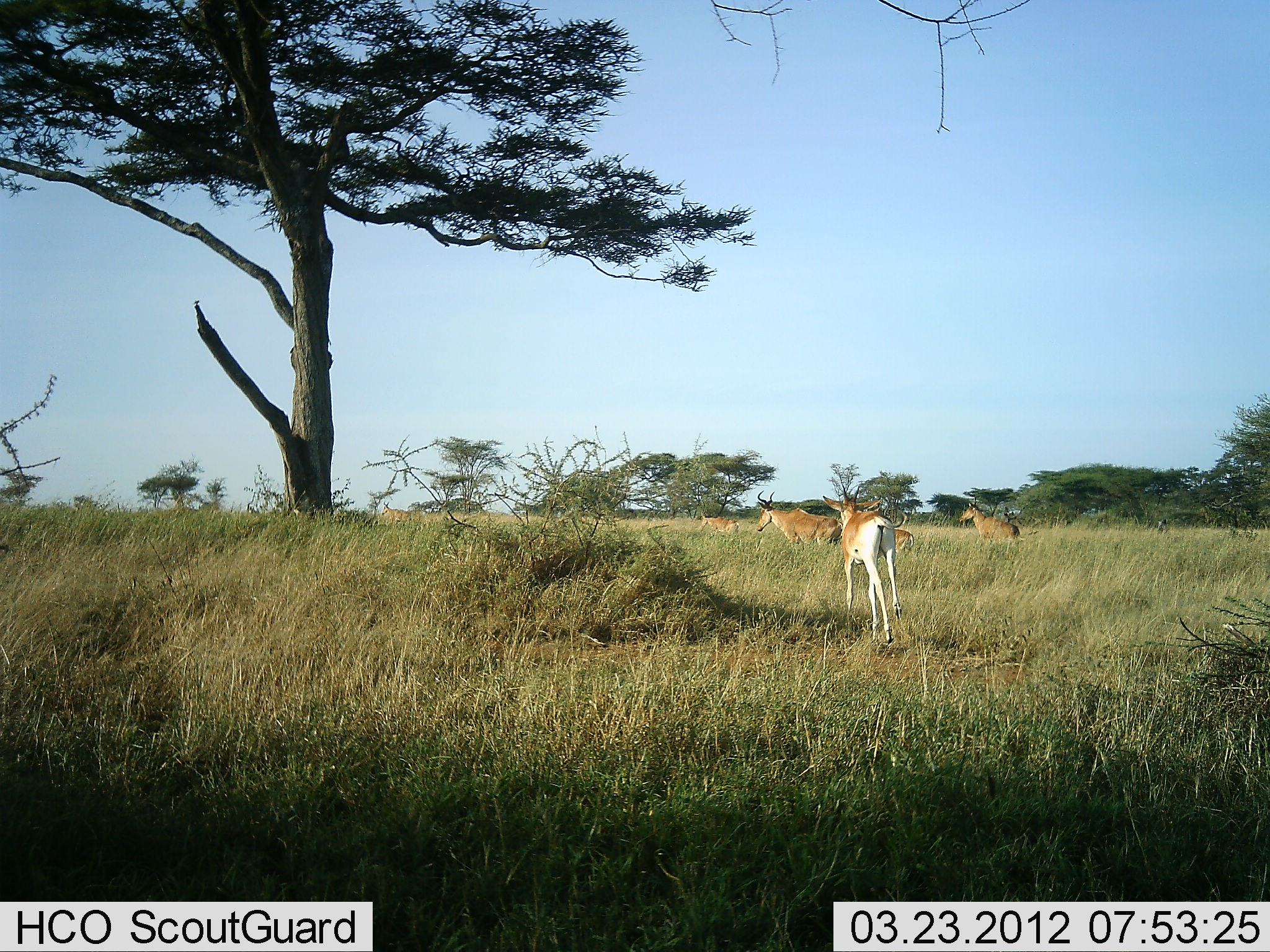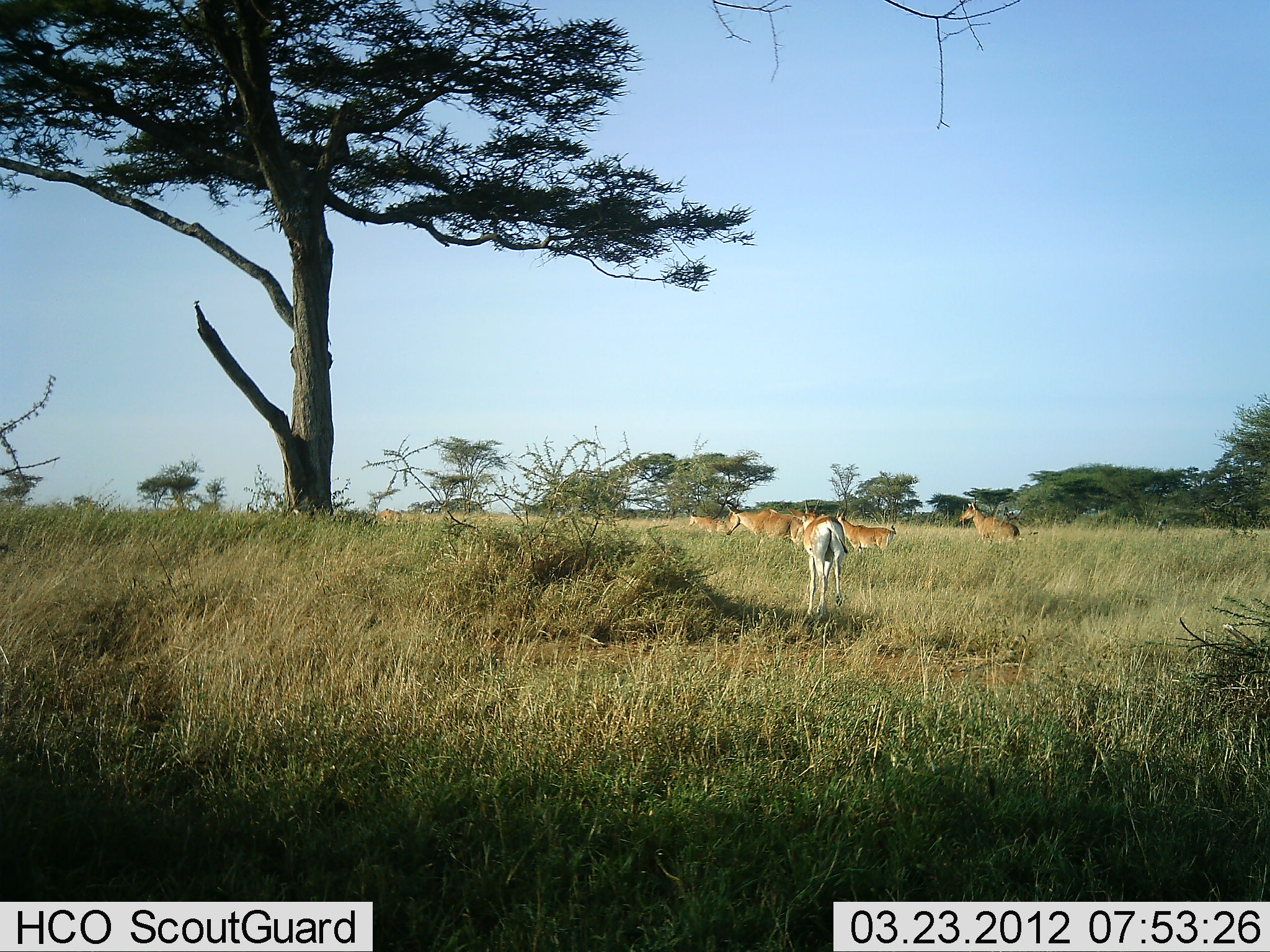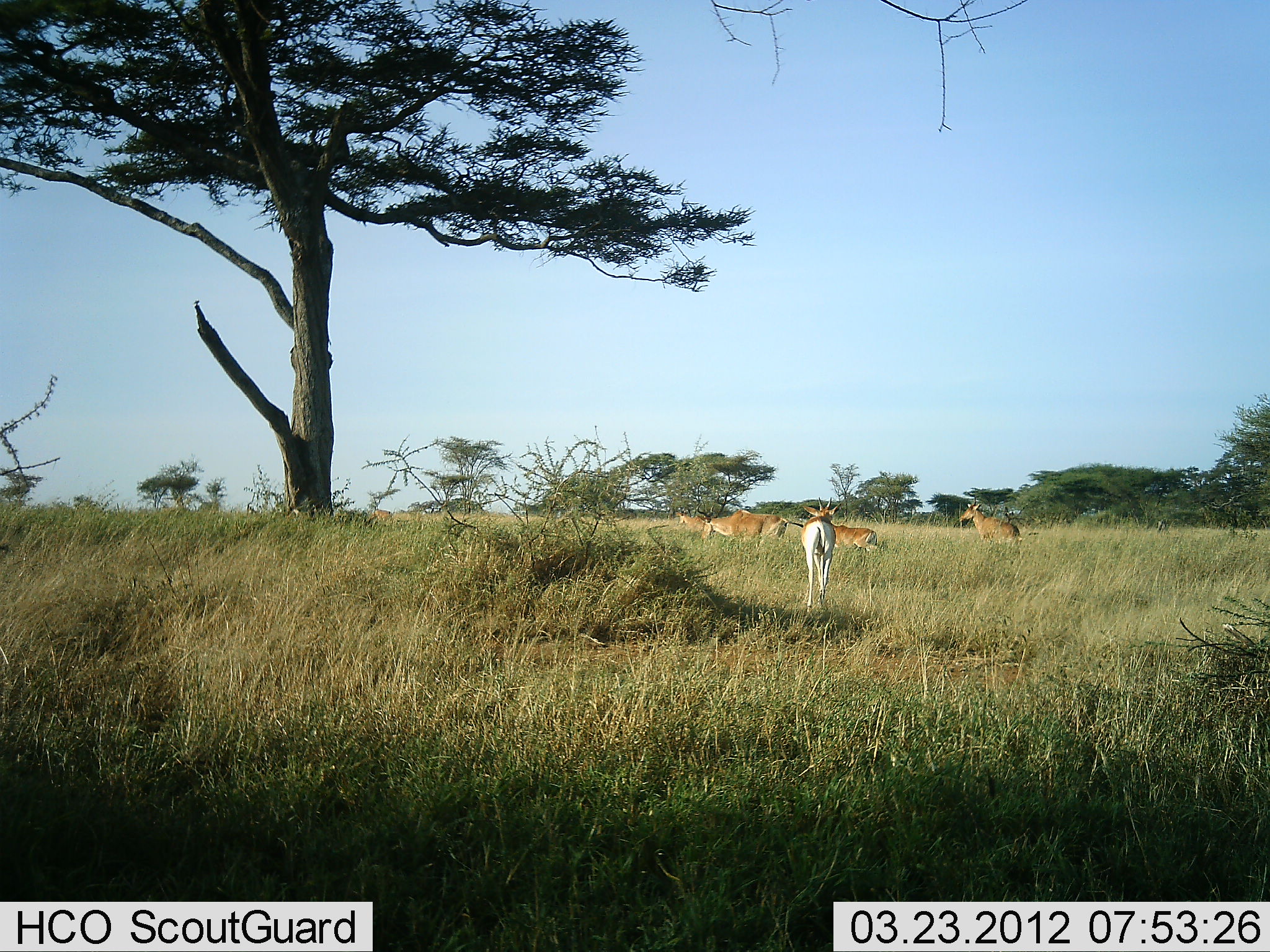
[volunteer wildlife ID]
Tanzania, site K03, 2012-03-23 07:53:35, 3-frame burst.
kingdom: Animalia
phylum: Chordata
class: Mammalia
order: Artiodactyla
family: Bovidae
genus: Alcelaphus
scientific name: Alcelaphus buselaphus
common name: hartebeest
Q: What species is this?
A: Hartebeest (Alcelaphus buselaphus).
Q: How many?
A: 5.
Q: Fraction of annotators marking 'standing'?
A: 47%.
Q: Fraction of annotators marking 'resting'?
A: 7%.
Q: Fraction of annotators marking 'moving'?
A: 100%.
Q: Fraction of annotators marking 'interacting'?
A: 0%.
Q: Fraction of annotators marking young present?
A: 20%.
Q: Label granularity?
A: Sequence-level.